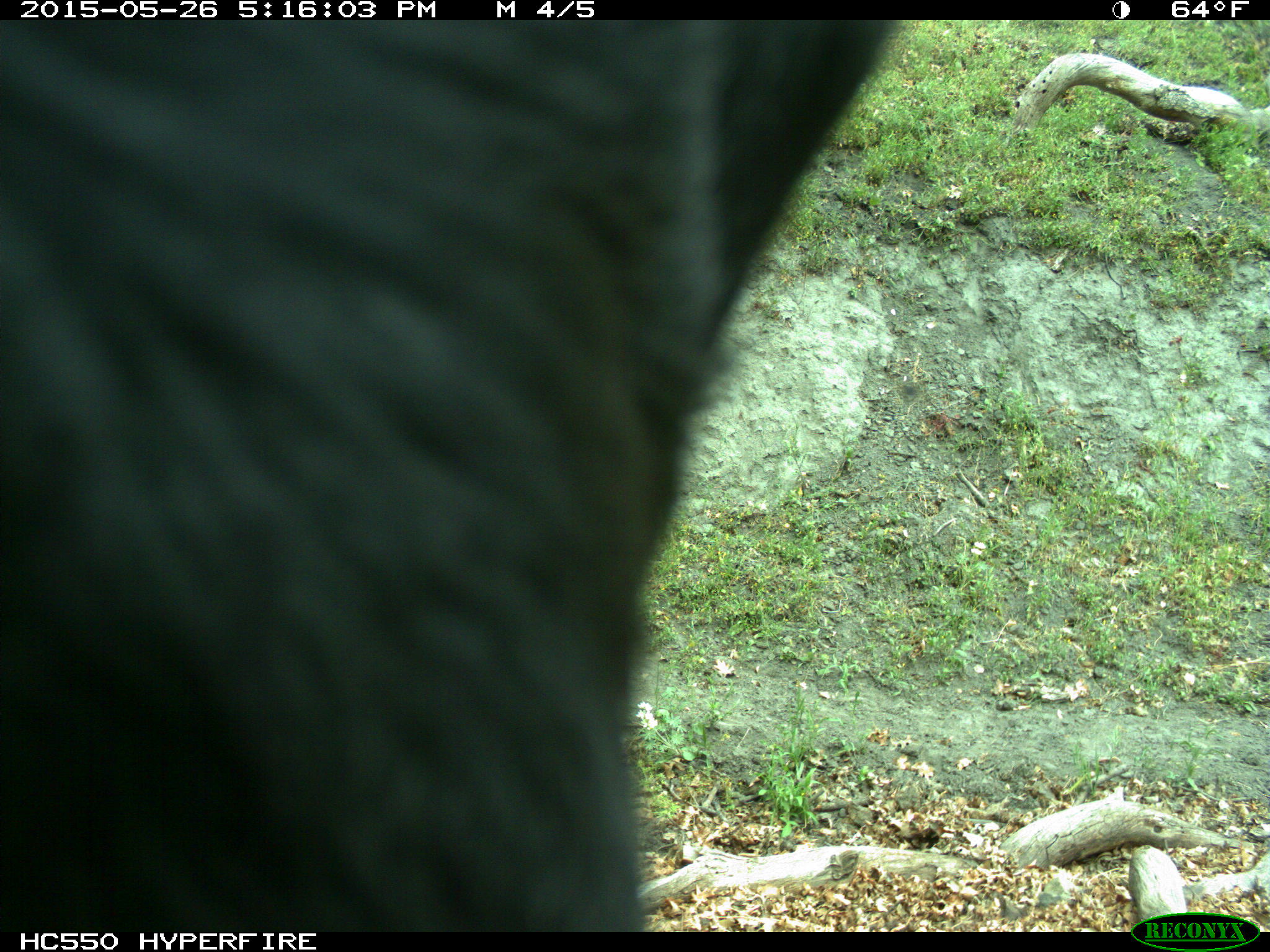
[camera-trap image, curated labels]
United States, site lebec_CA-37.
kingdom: Animalia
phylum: Chordata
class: Mammalia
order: Artiodactyla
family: Bovidae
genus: Bos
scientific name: Bos taurus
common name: domestic cow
Bos taurus (domestic cow).